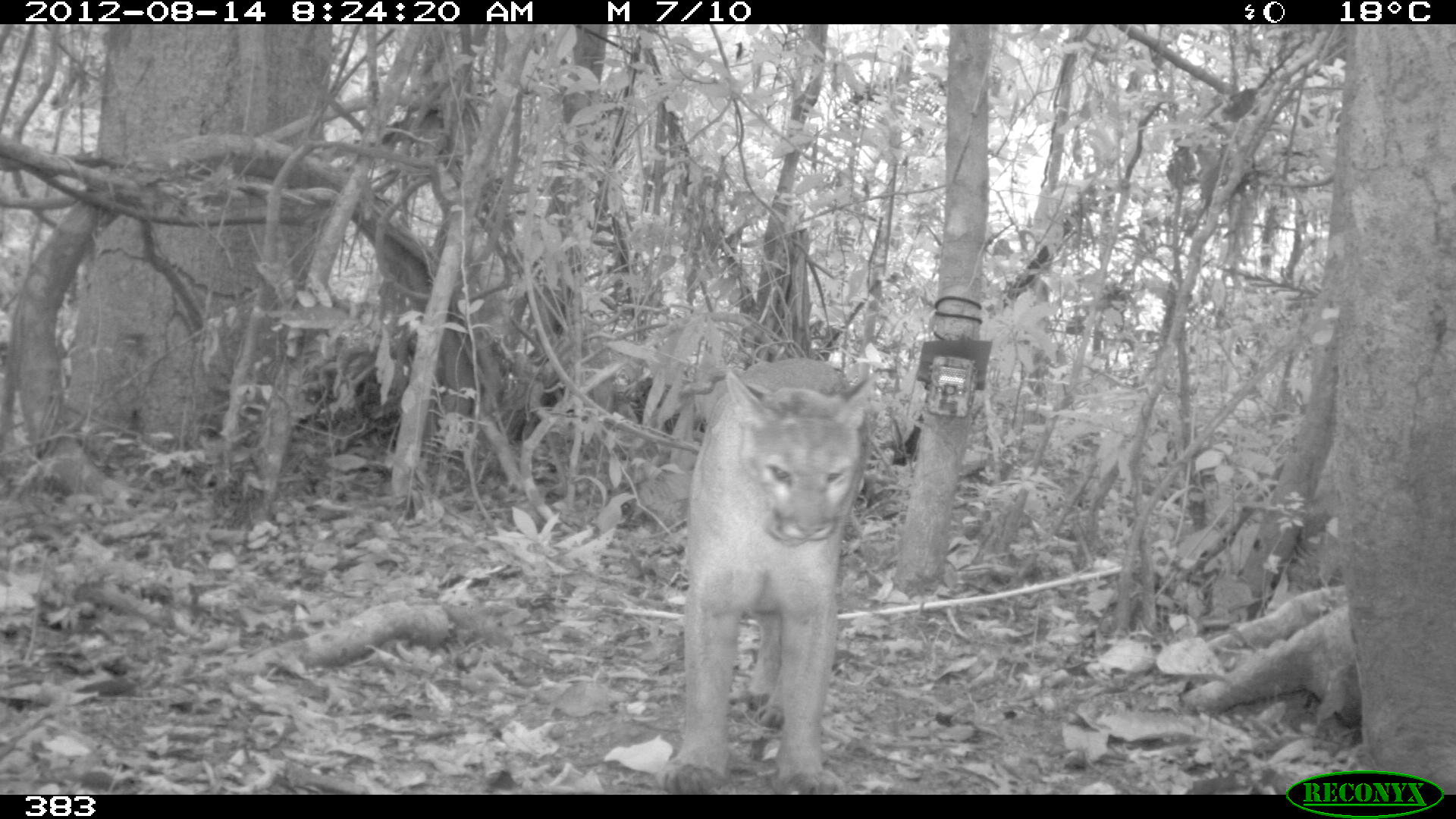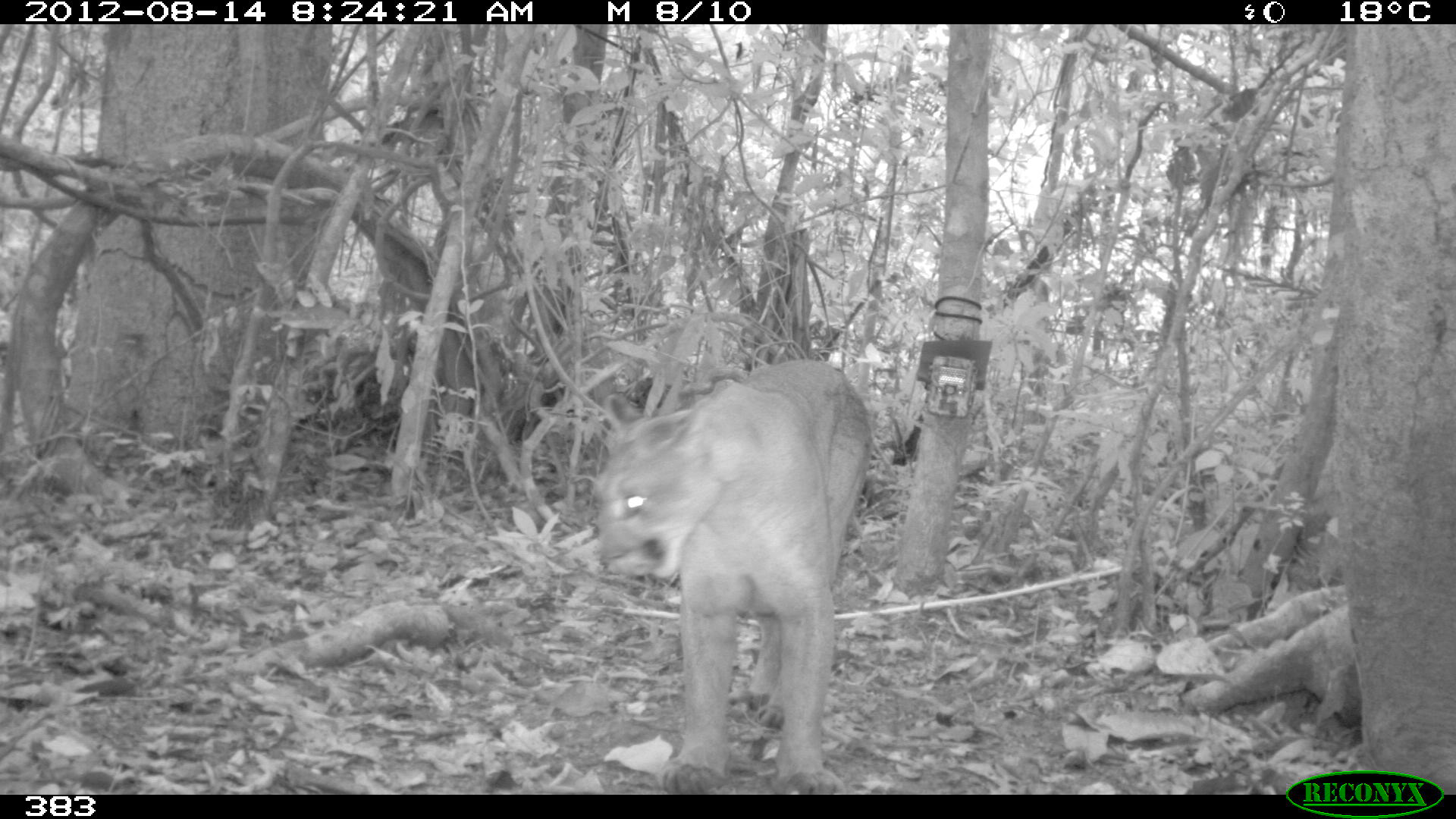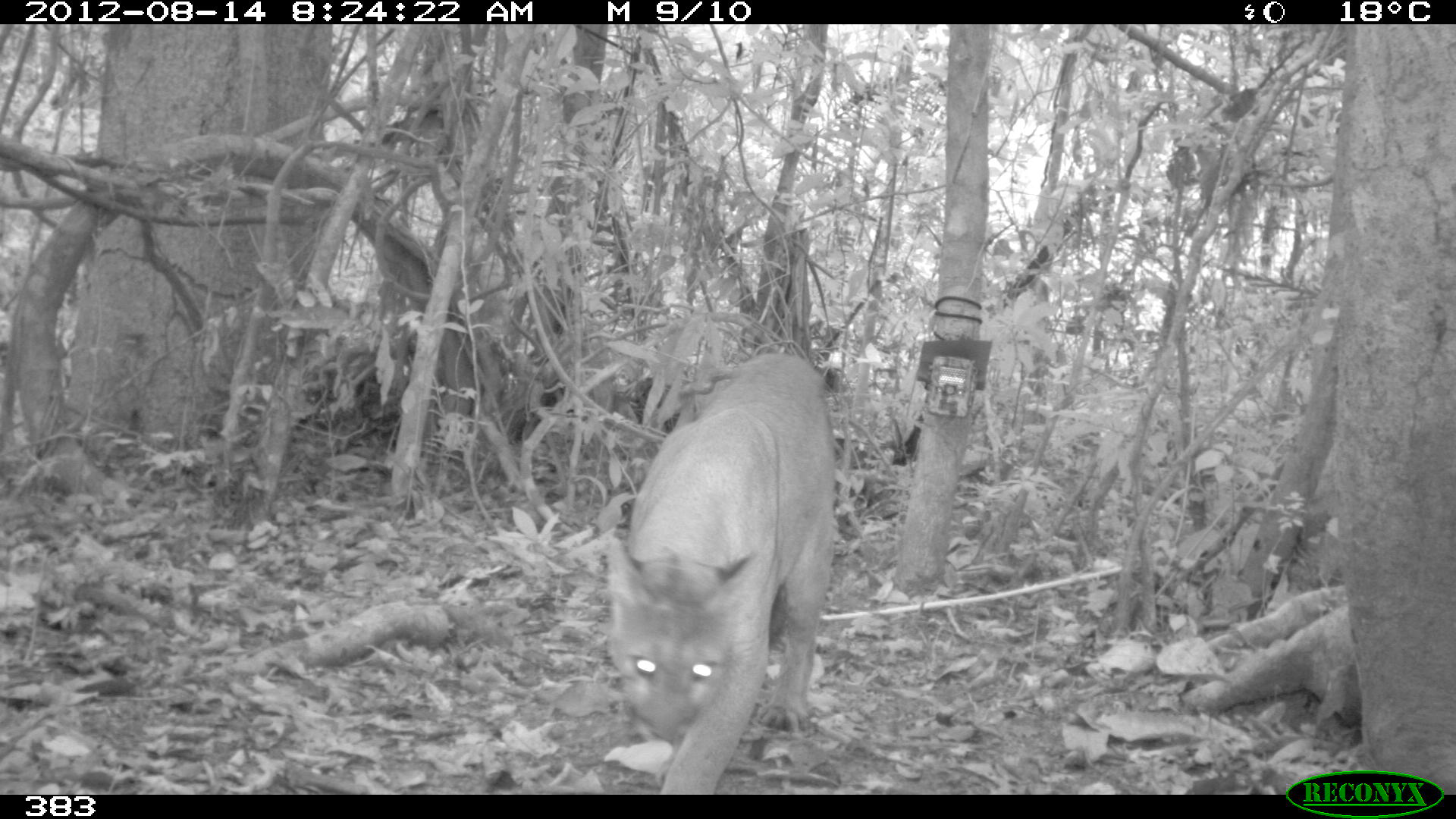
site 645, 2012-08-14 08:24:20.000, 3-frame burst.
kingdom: Animalia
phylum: Chordata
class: Mammalia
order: Carnivora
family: Felidae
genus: Puma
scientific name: Puma concolor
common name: mountain lion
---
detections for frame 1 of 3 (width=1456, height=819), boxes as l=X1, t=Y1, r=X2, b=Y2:
puma concolor: l=657, t=356, r=879, b=793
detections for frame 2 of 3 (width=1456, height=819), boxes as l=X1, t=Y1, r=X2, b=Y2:
puma concolor: l=591, t=358, r=875, b=795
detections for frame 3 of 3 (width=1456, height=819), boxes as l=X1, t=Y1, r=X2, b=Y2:
puma concolor: l=599, t=351, r=837, b=794